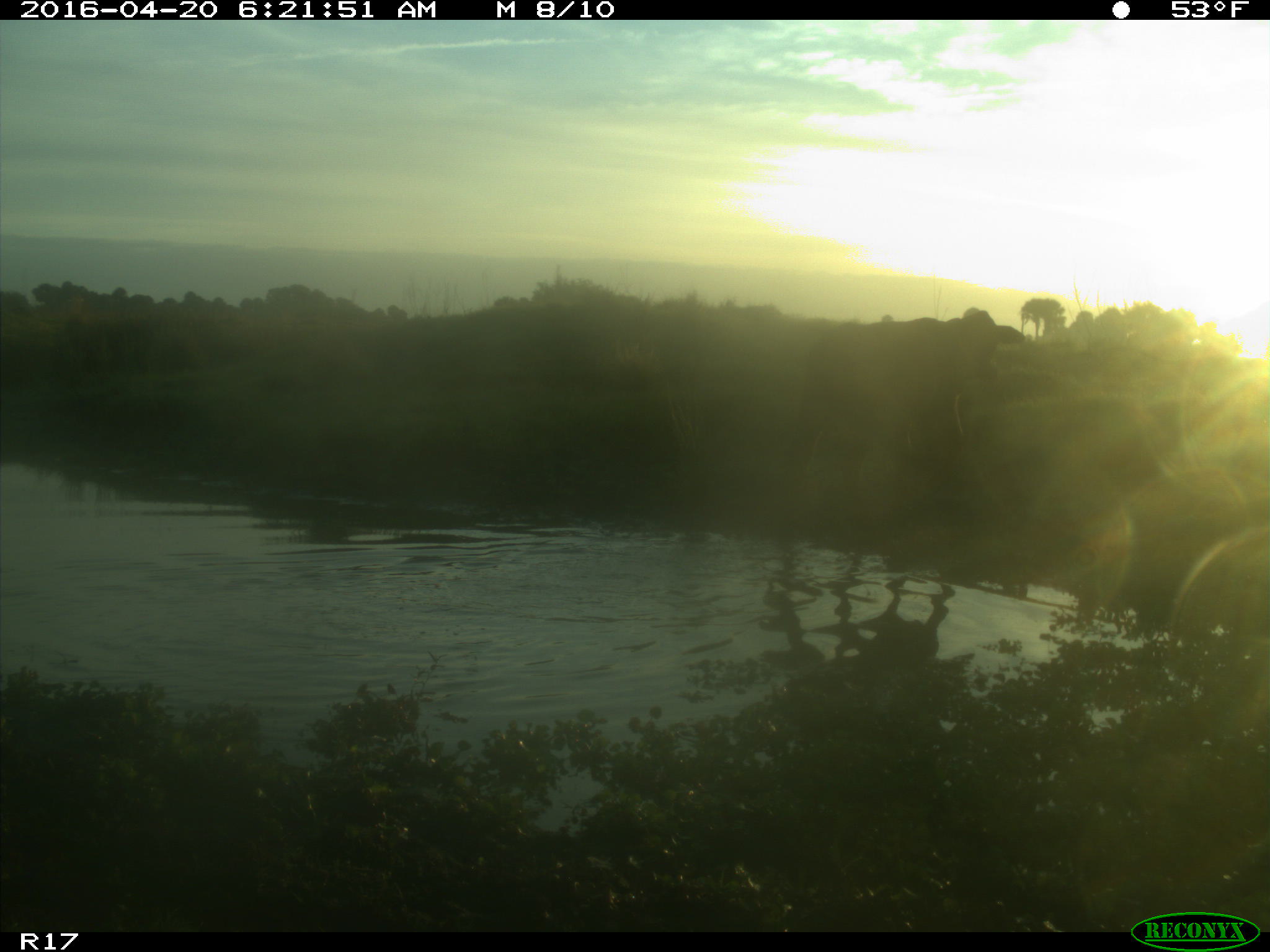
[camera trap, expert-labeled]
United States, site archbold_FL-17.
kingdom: Animalia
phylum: Chordata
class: Mammalia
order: Artiodactyla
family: Bovidae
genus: Bos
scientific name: Bos taurus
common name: domestic cow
Bos taurus (domestic cow).